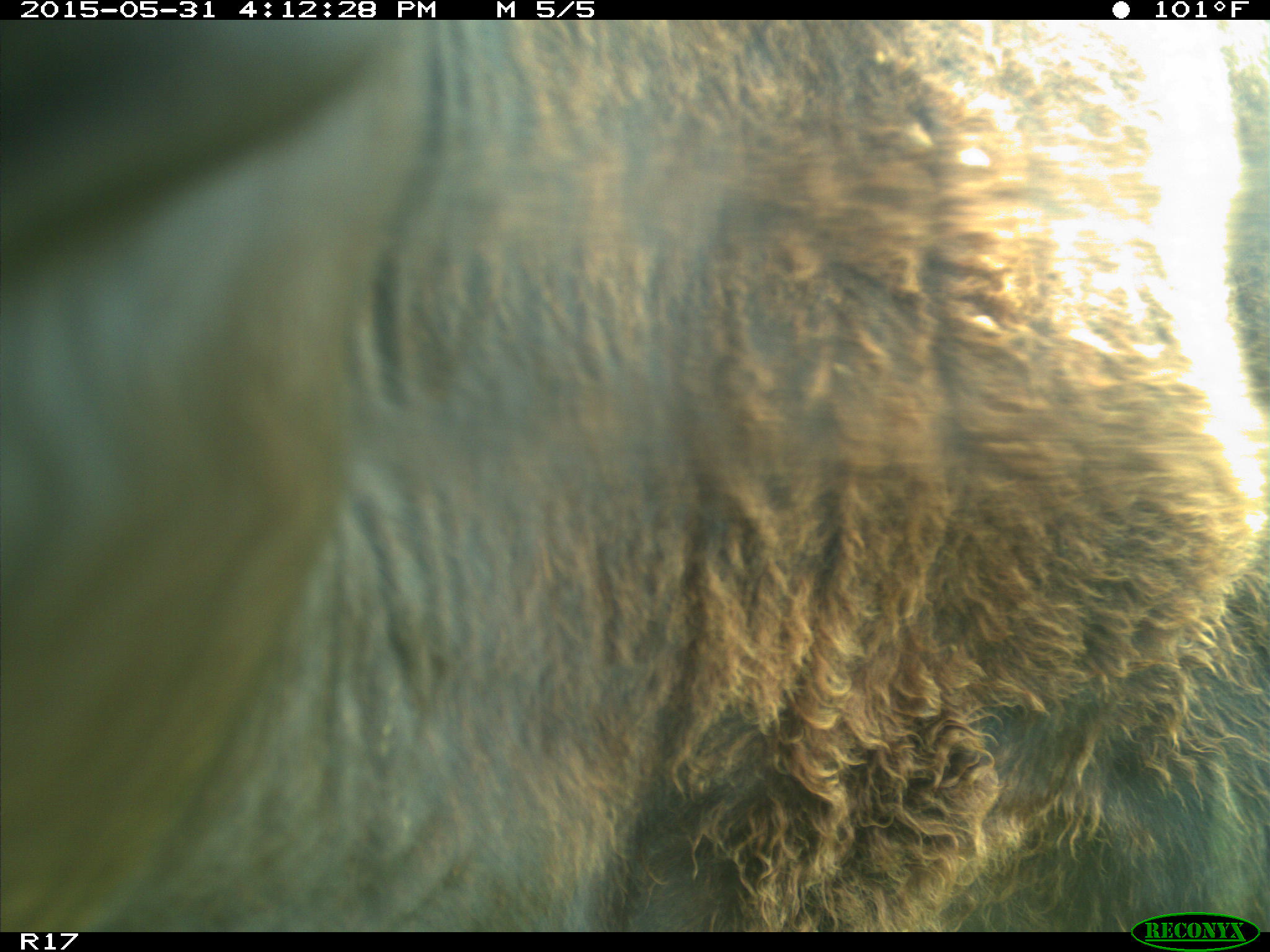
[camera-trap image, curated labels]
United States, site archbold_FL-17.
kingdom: Animalia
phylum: Chordata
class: Mammalia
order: Artiodactyla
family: Bovidae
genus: Bos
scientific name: Bos taurus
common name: domestic cow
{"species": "Bos taurus (domestic cow)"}